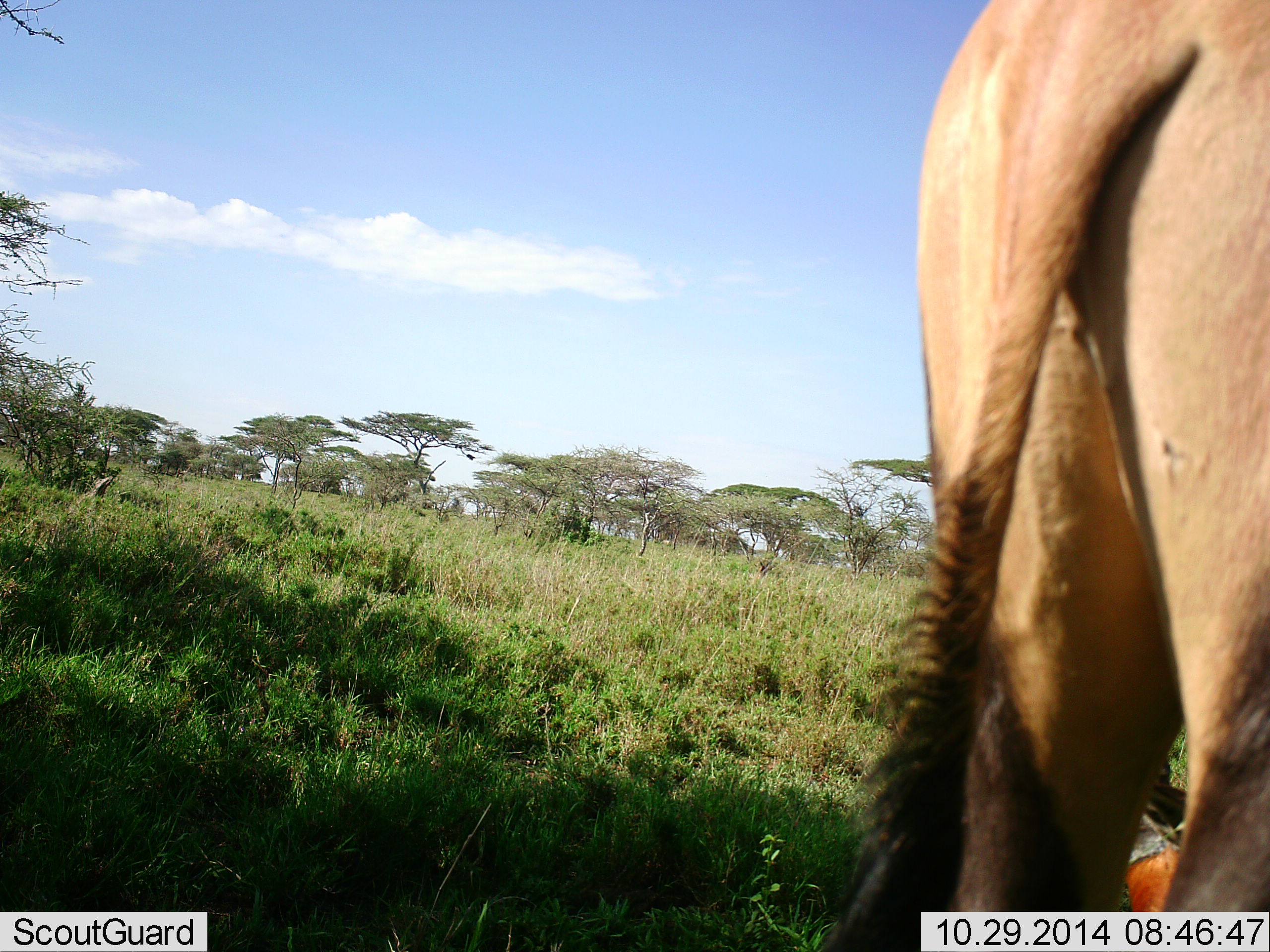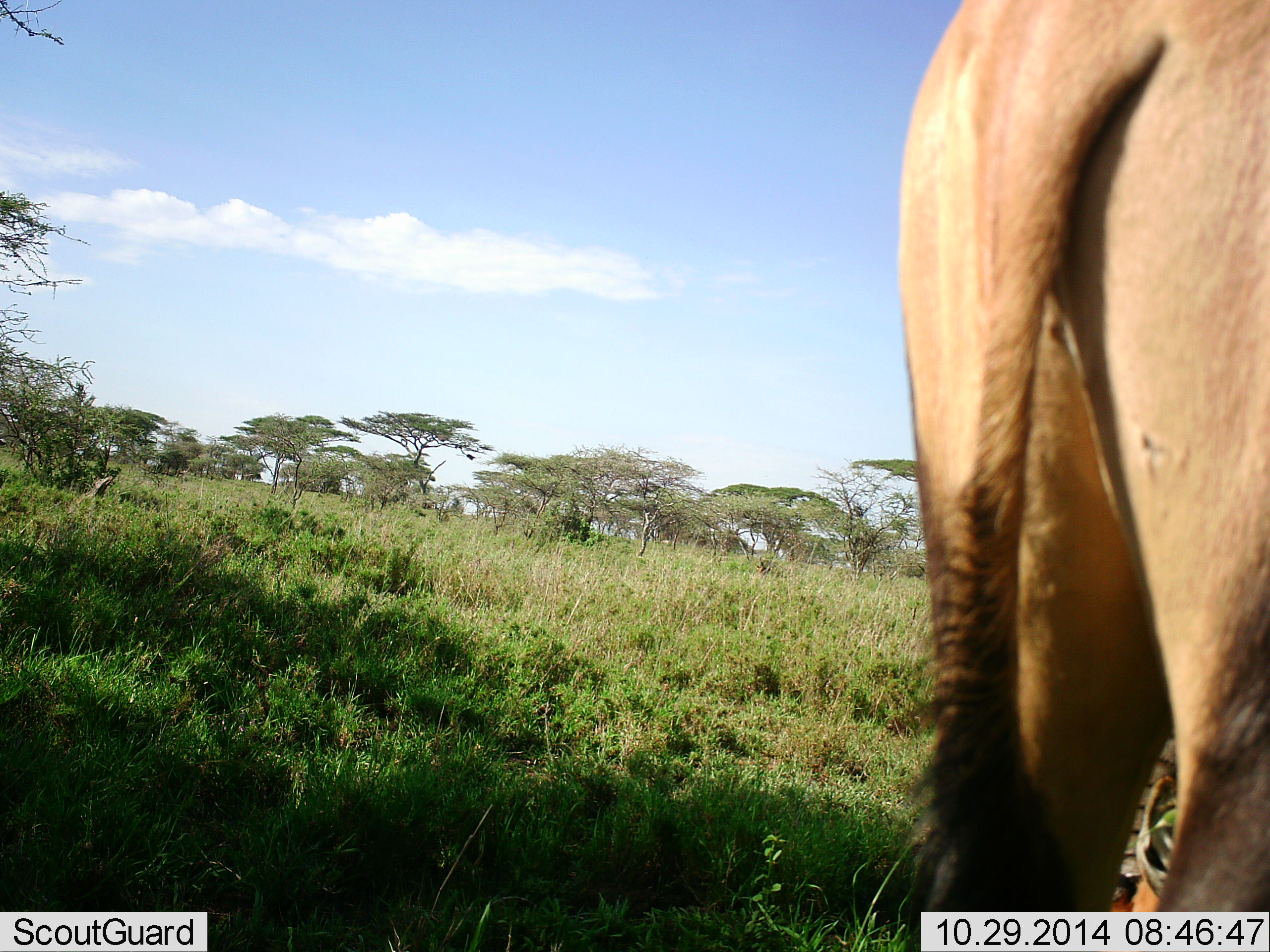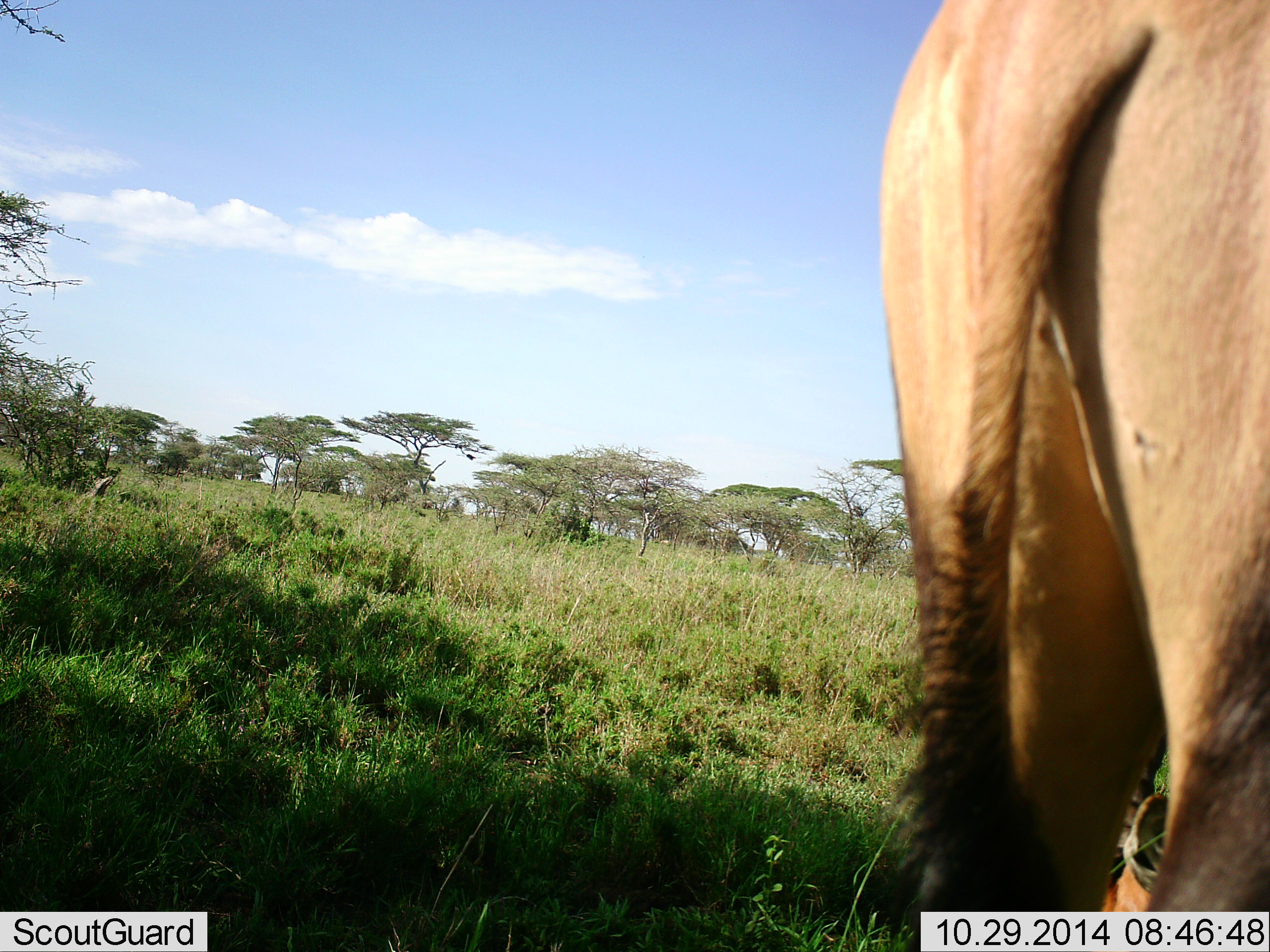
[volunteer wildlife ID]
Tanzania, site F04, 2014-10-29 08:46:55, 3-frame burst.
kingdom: Animalia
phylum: Chordata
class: Mammalia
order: Artiodactyla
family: Bovidae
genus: Alcelaphus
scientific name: Alcelaphus buselaphus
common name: hartebeest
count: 1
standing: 83%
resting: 0%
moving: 17%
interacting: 17%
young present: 33%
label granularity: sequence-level